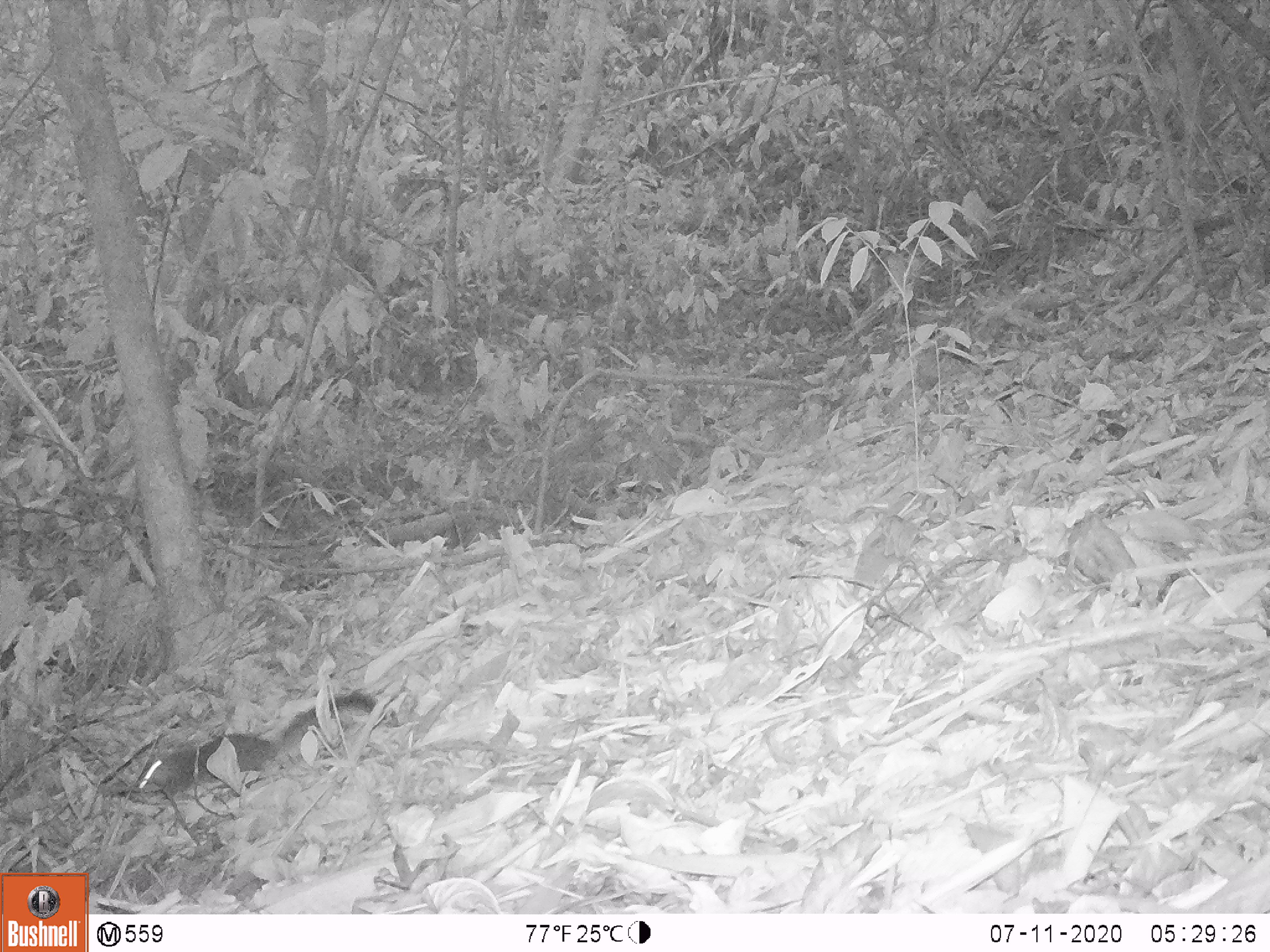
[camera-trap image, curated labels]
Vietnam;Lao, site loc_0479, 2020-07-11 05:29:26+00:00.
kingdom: Animalia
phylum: Chordata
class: Mammalia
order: Rodentia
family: Sciuridae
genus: Dremomys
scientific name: Dremomys rufigenis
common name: red-cheeked squirrel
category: red cheeked squirrel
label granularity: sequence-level